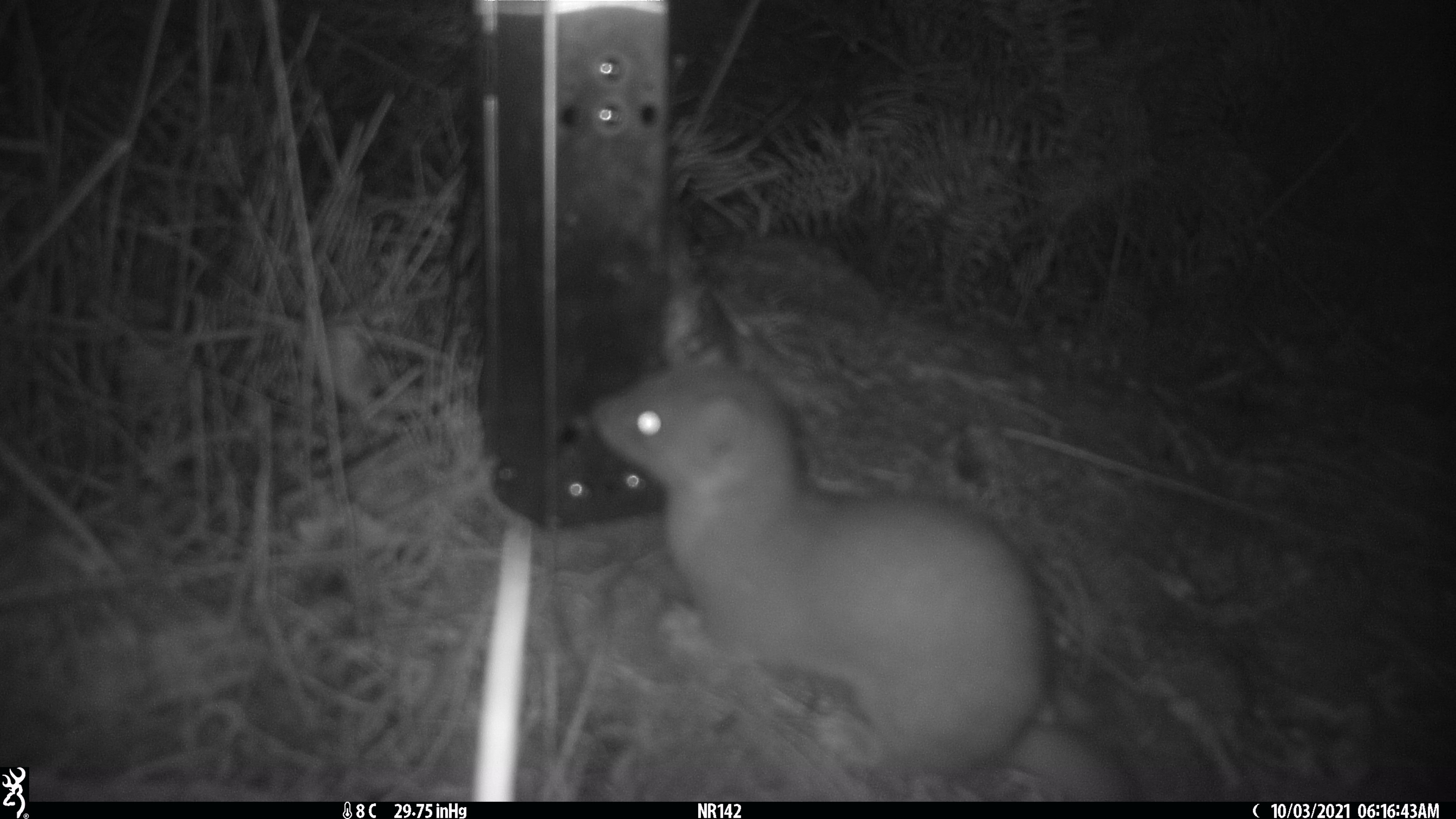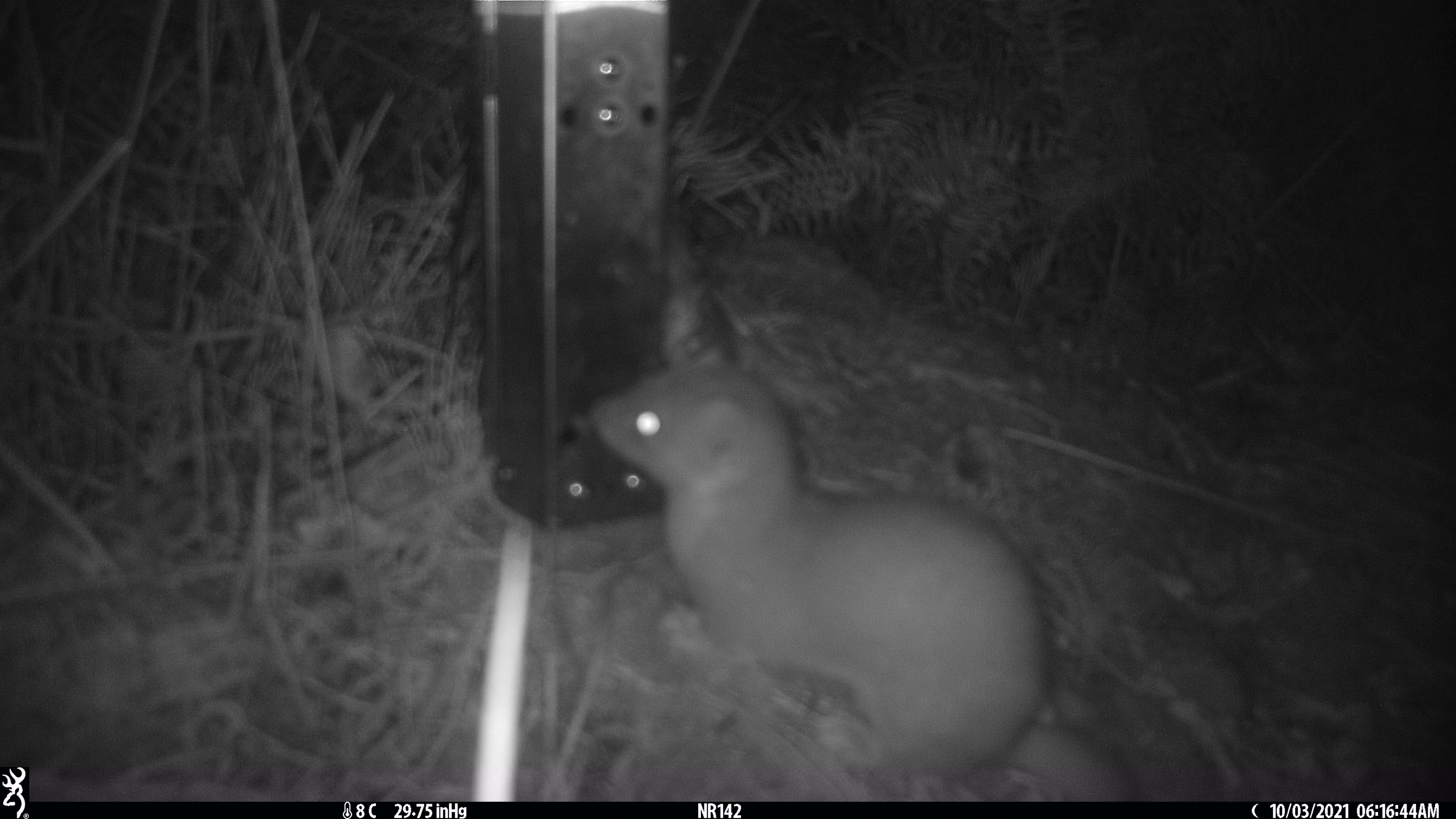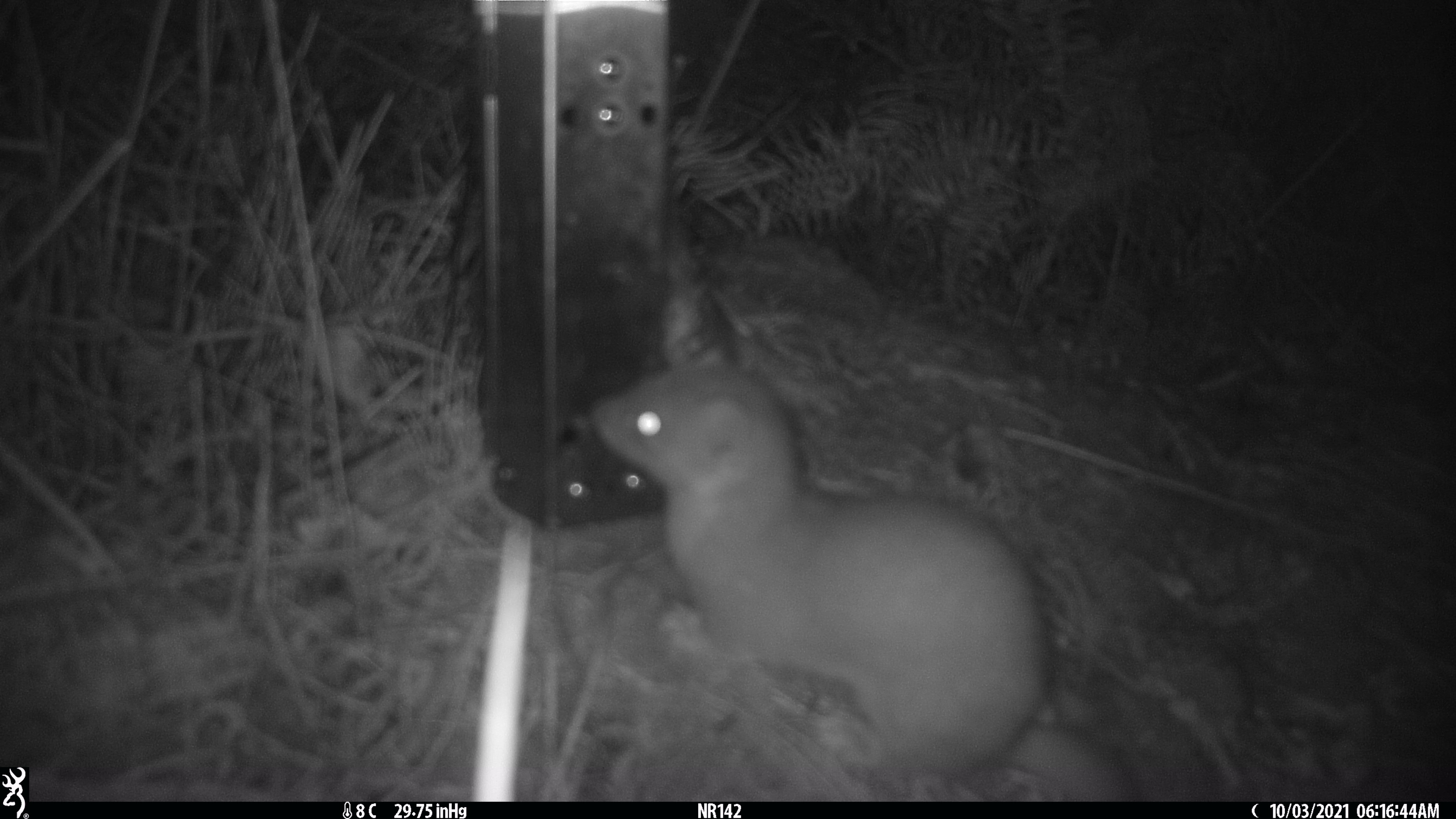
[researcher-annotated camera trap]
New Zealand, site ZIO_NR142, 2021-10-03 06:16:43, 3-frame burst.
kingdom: Animalia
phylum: Chordata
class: Mammalia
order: Carnivora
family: Mustelidae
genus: Mustela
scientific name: Mustela erminea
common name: stoat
Stoat (Mustela erminea).